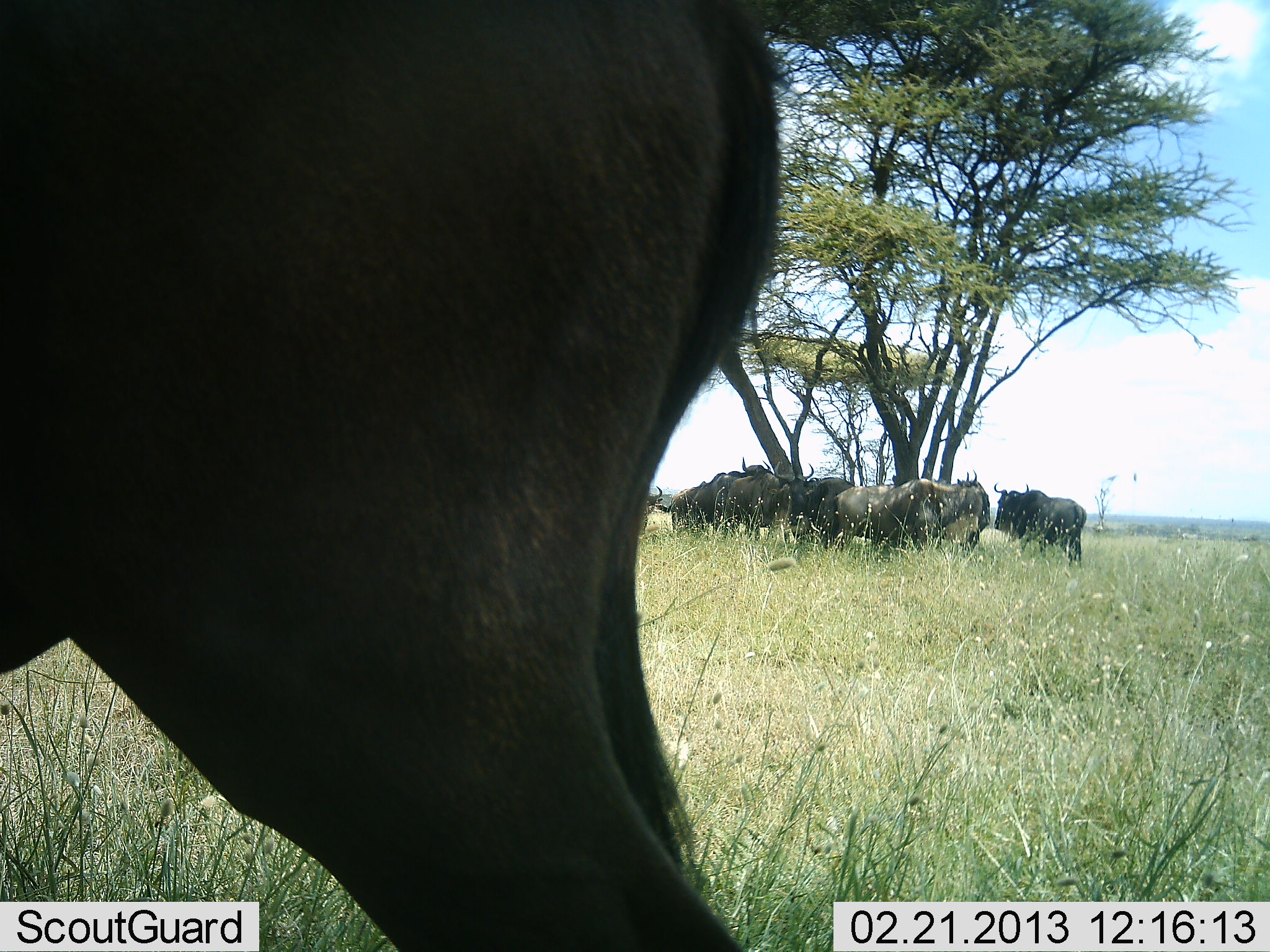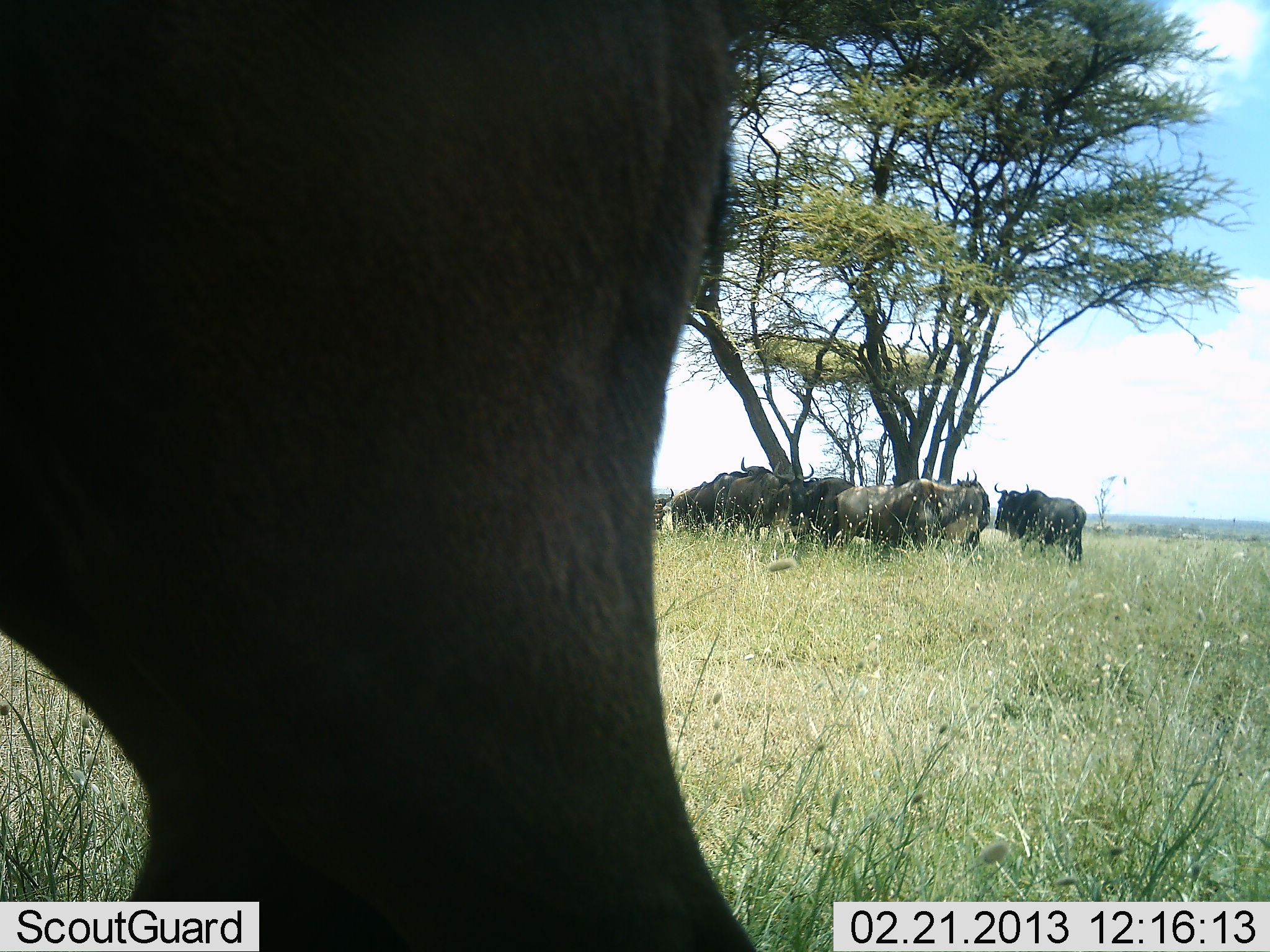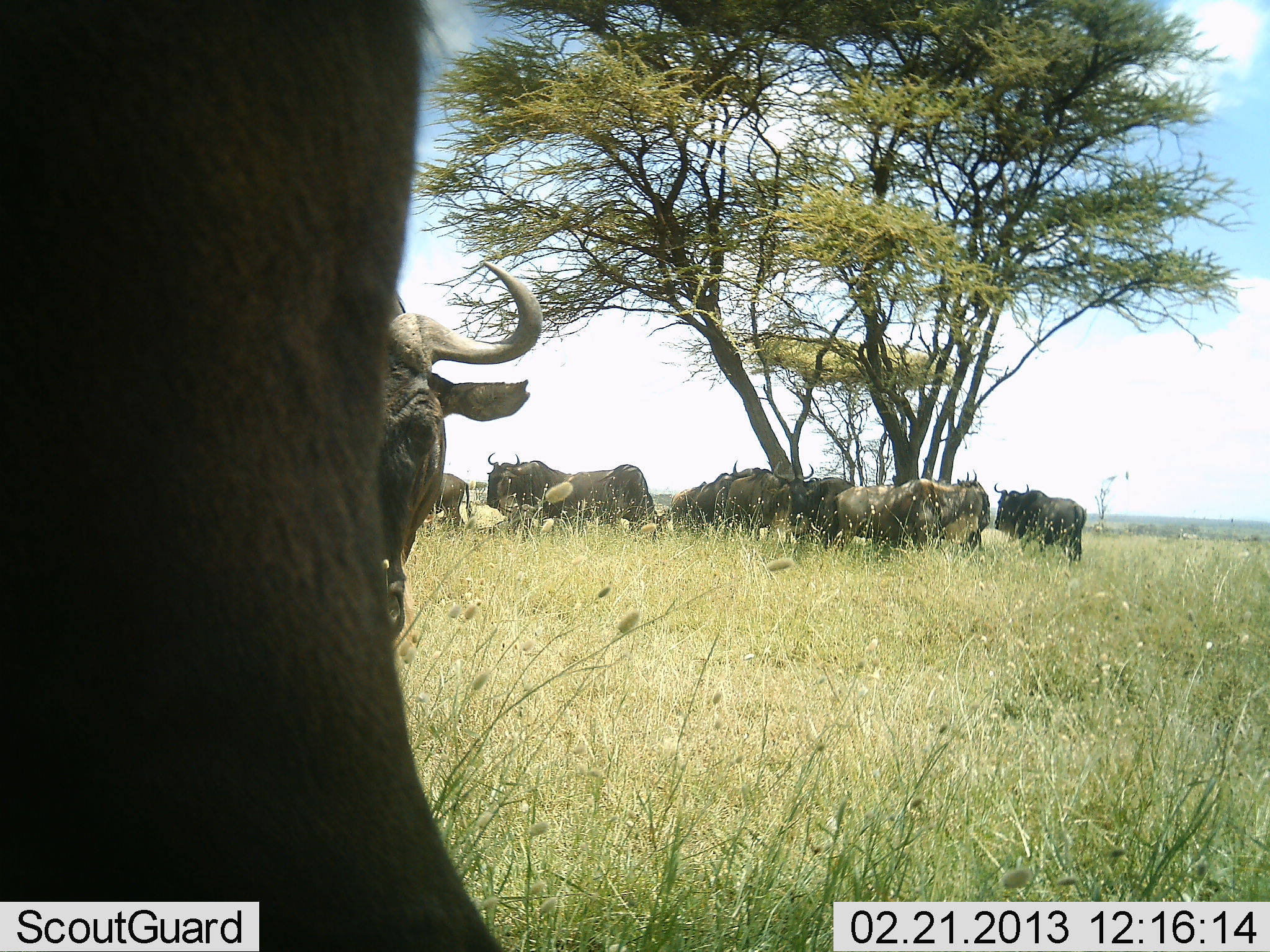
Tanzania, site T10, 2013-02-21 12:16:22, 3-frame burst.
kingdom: Animalia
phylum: Chordata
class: Mammalia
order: Artiodactyla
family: Bovidae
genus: Connochaetes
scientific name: Connochaetes taurinus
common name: blue wildebeest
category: wildebeest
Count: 10.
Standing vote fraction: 60%.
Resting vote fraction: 33%.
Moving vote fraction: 40%.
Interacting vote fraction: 13%.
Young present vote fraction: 0%.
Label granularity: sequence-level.